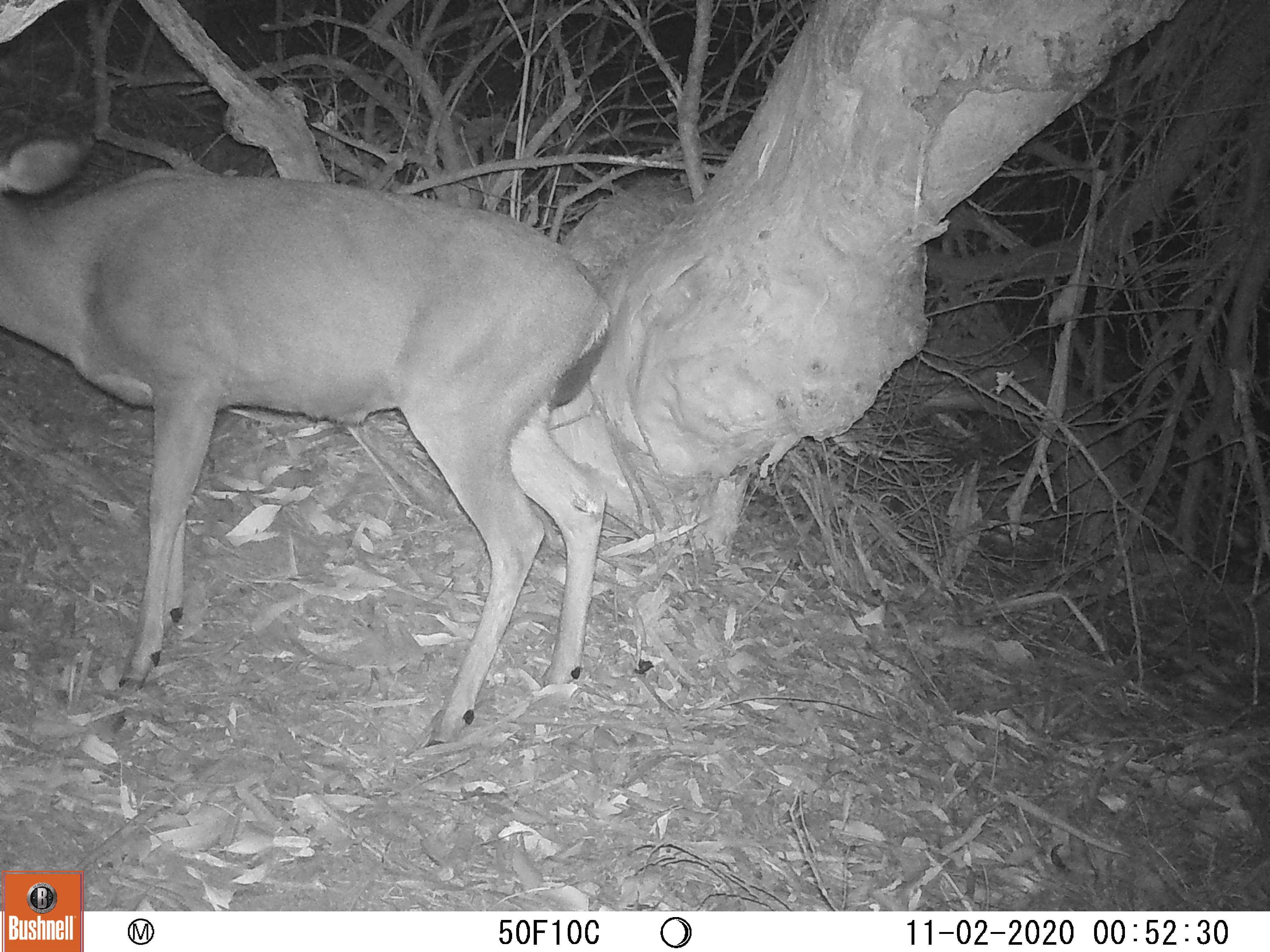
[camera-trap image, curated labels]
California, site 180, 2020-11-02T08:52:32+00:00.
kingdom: Animalia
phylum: Chordata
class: Mammalia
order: Artiodactyla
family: Cervidae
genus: Odocoileus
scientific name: Odocoileus hemionus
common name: mule deer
Mule deer (Odocoileus hemionus).